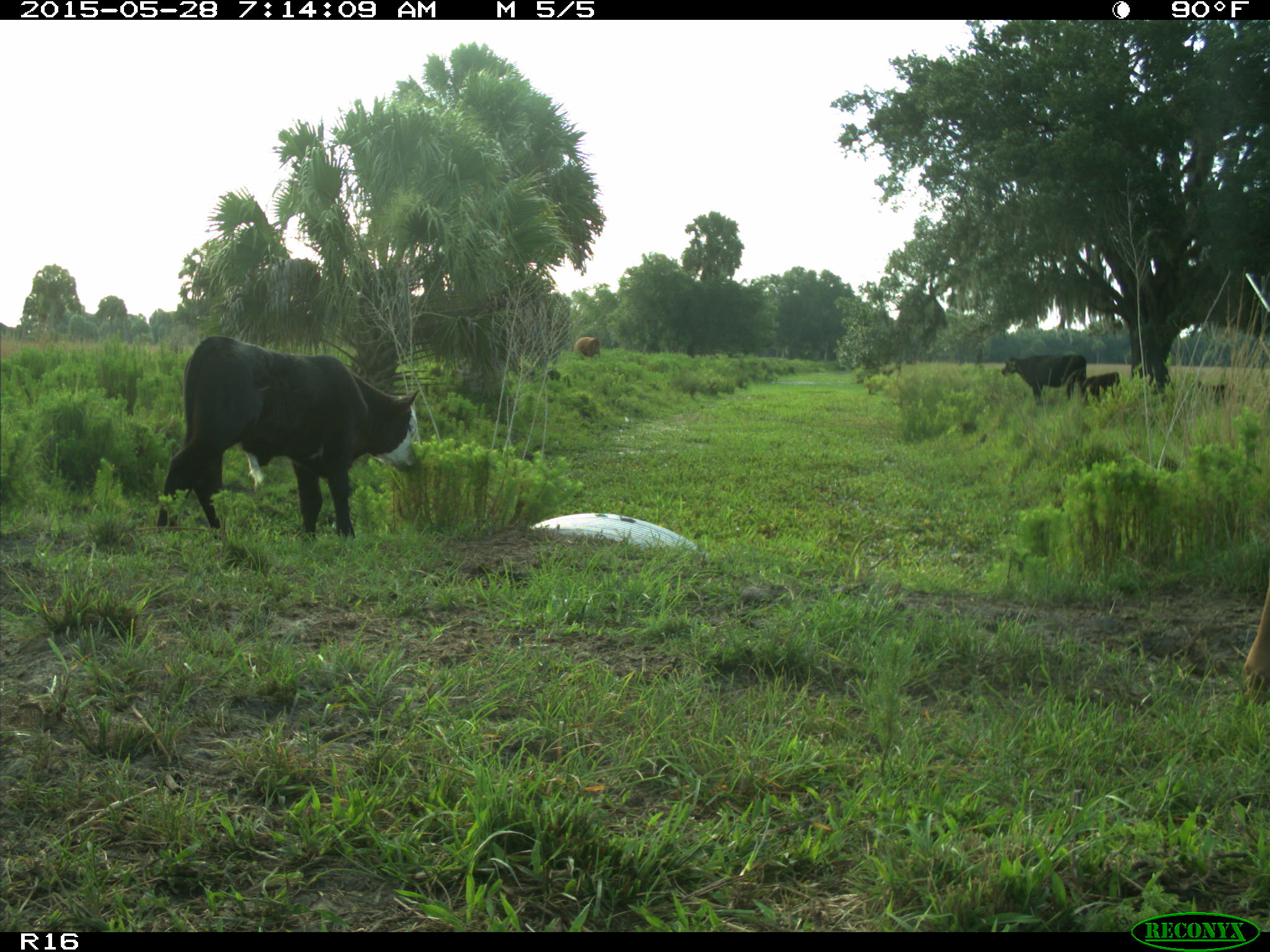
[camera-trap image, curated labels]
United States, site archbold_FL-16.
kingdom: Animalia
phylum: Chordata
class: Mammalia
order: Artiodactyla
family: Bovidae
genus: Bos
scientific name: Bos taurus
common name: domestic cow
Bos taurus (domestic cow).